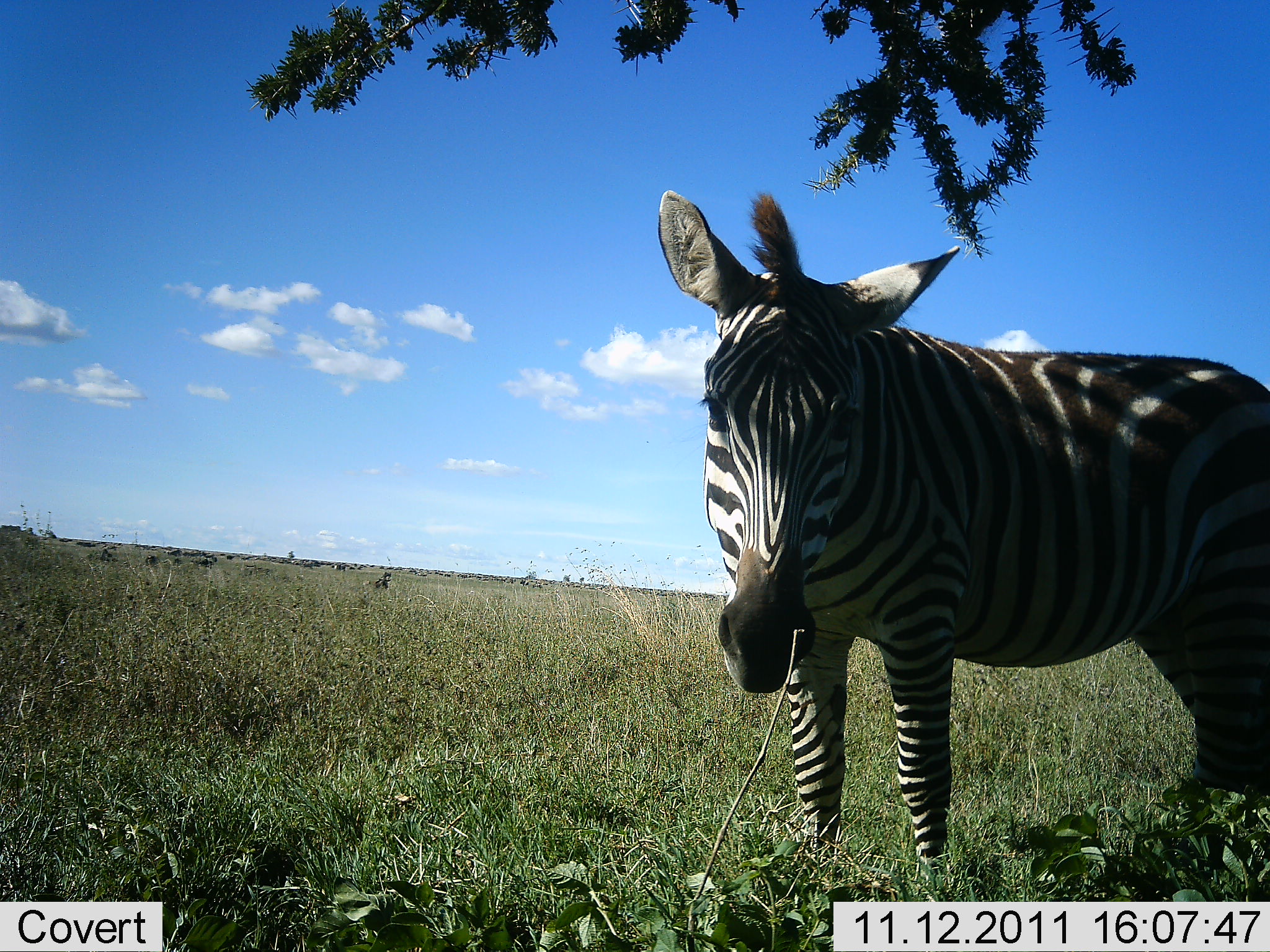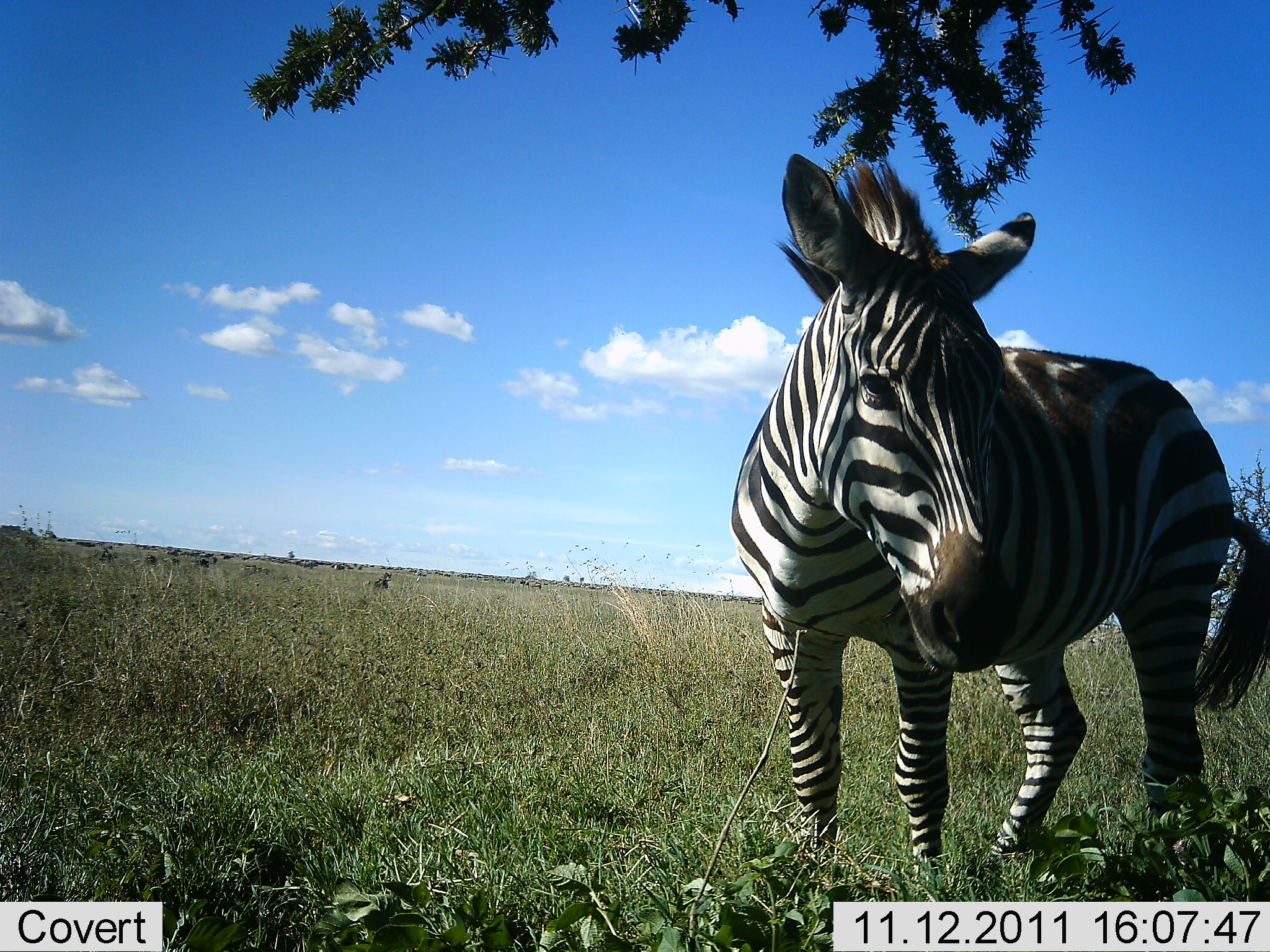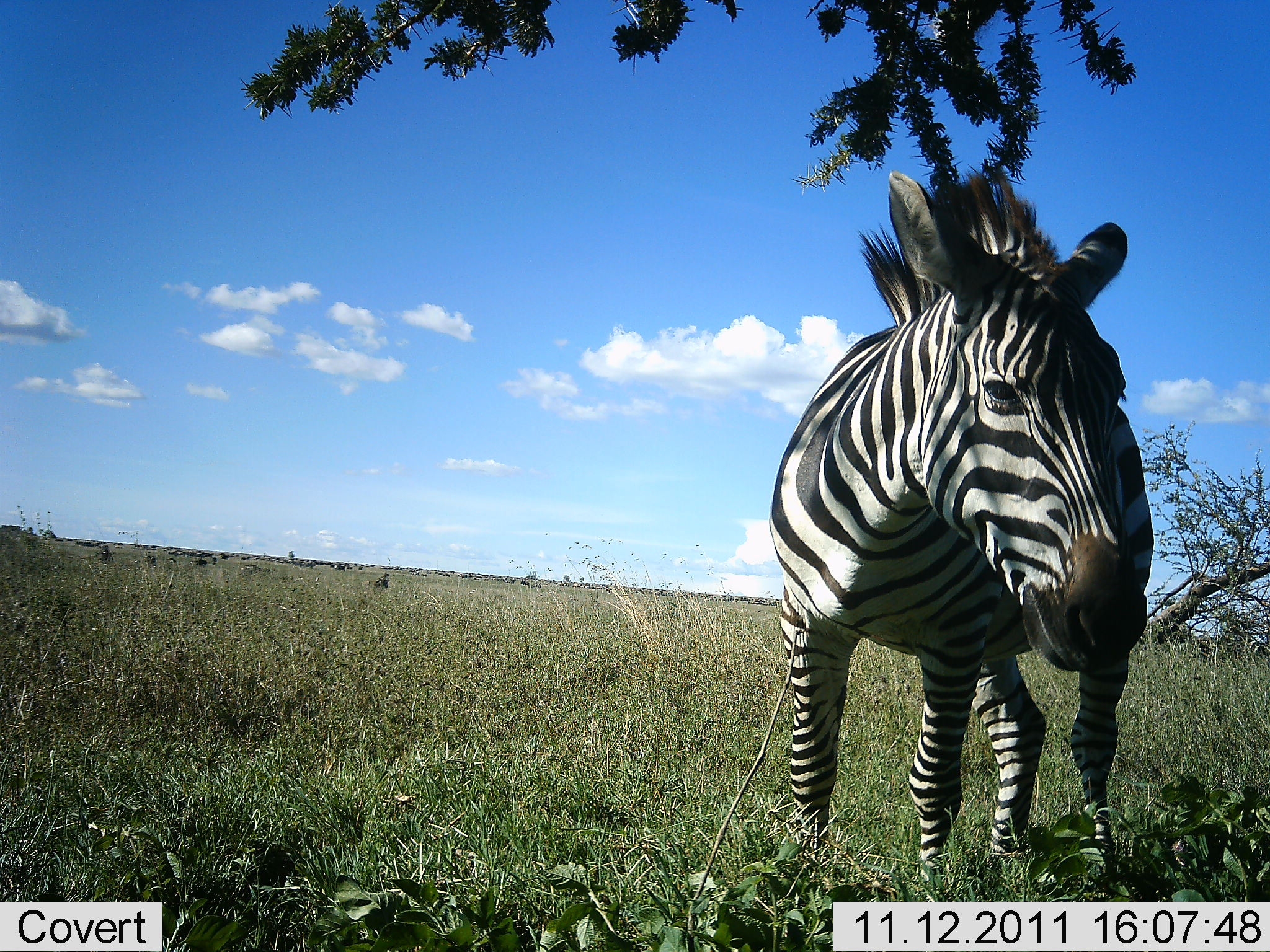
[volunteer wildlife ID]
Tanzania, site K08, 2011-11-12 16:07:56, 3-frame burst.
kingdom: Animalia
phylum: Chordata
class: Mammalia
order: Perissodactyla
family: Equidae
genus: Equus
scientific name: Equus quagga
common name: plains zebra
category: zebra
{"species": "zebra (plains zebra) (Equus quagga)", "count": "1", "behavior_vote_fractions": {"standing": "100%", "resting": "0%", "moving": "8%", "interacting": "0%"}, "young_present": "0%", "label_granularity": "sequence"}